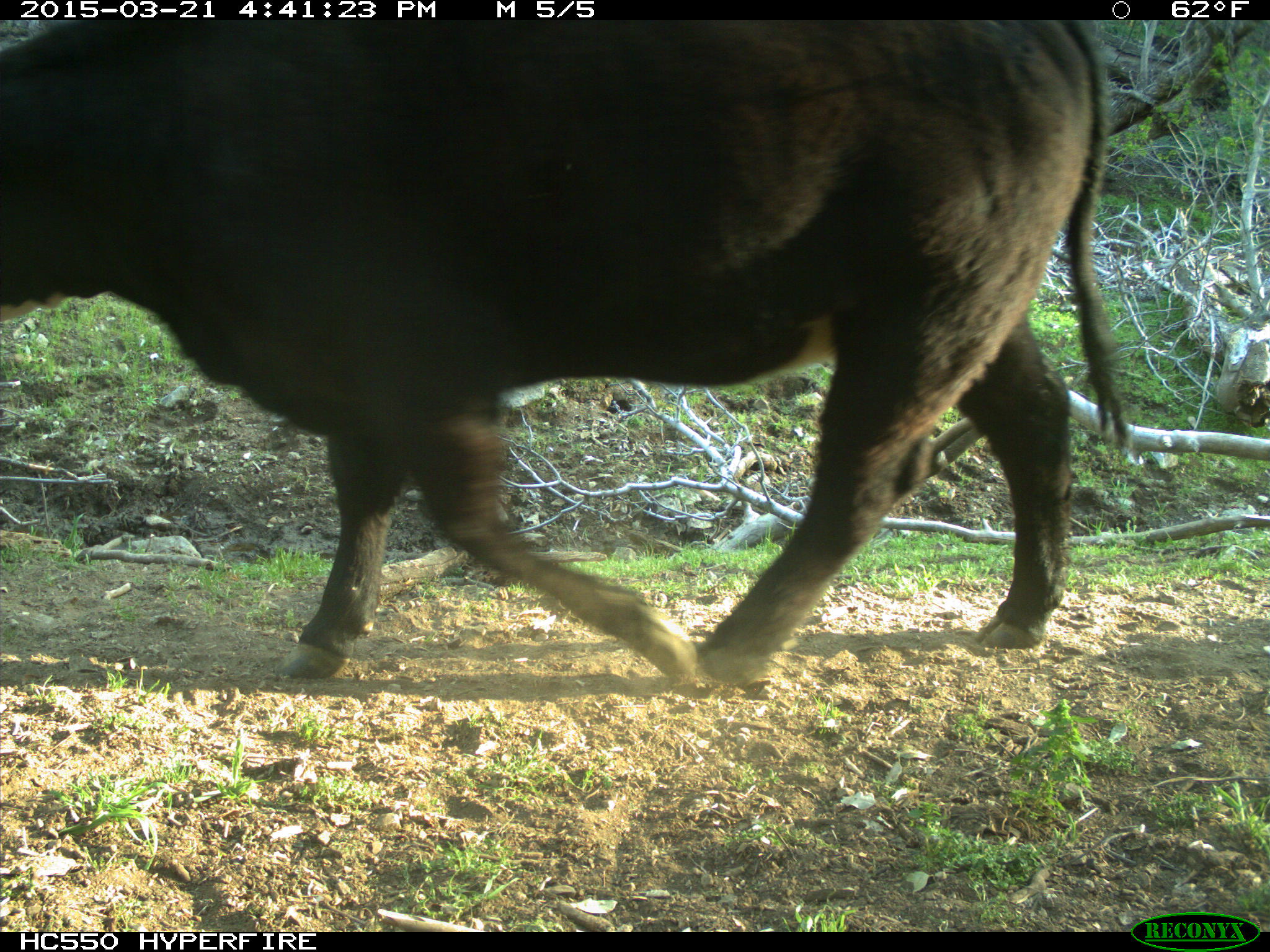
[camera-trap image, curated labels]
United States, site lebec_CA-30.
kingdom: Animalia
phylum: Chordata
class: Mammalia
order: Artiodactyla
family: Bovidae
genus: Bos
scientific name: Bos taurus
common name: domestic cow